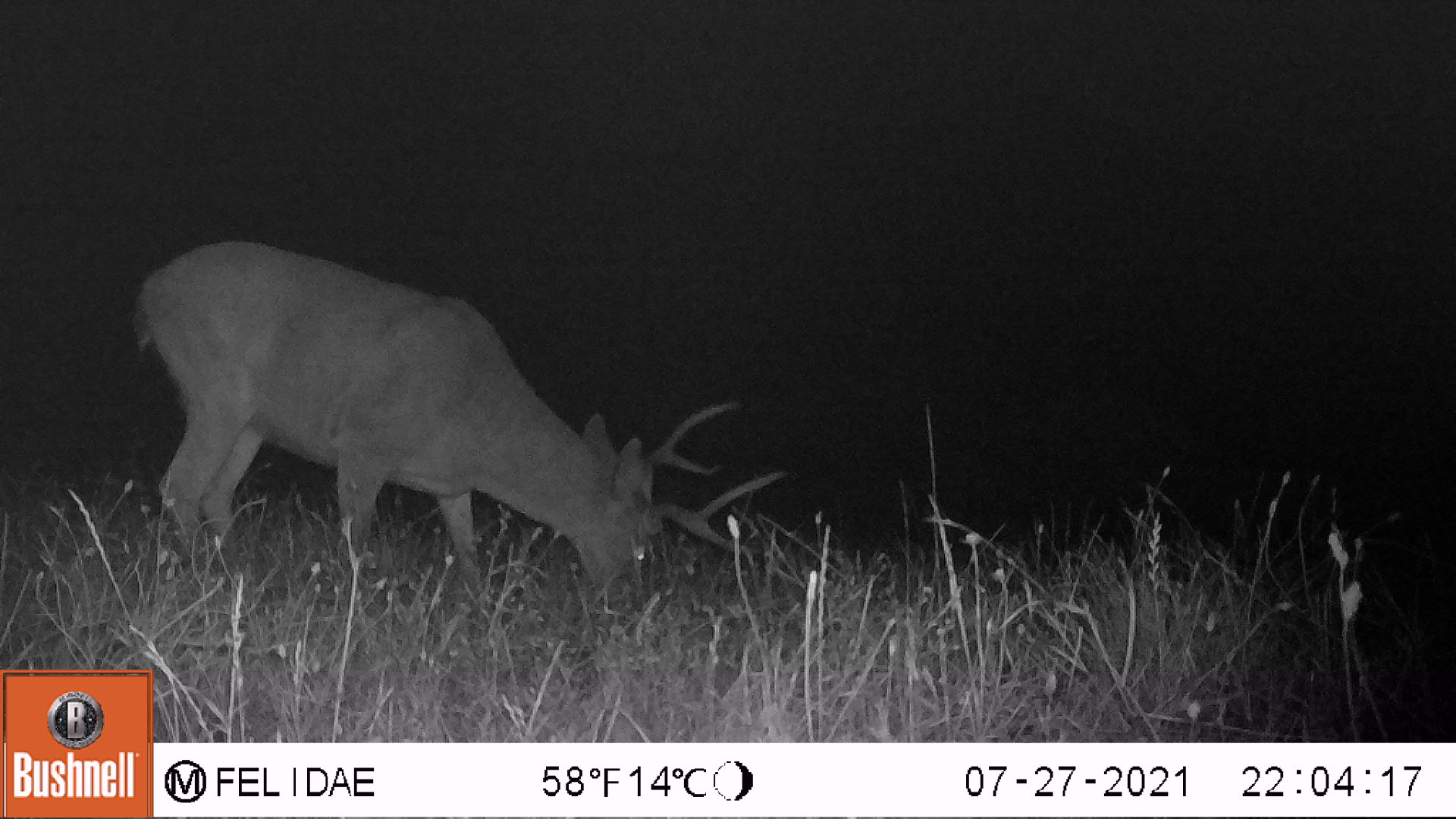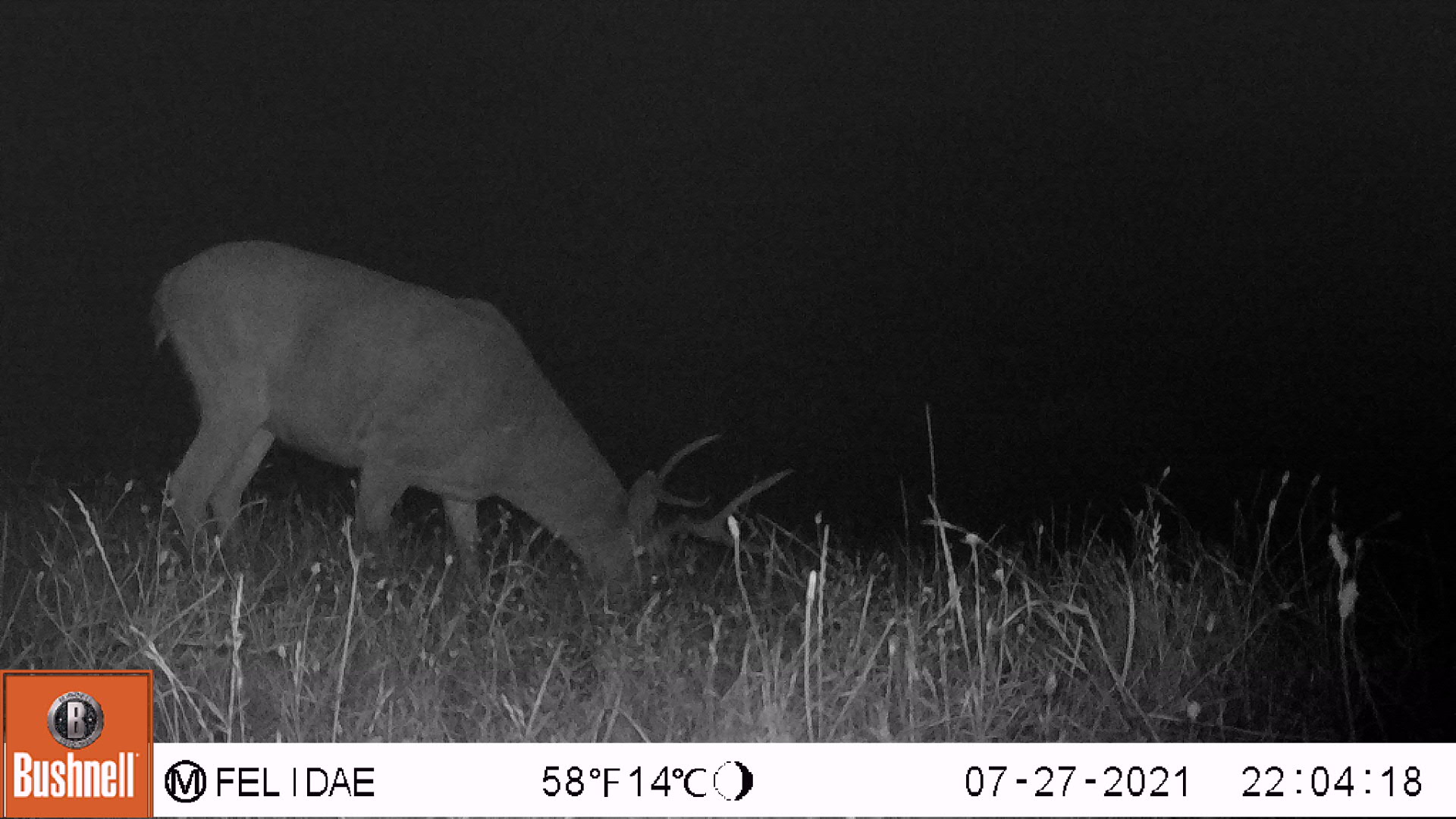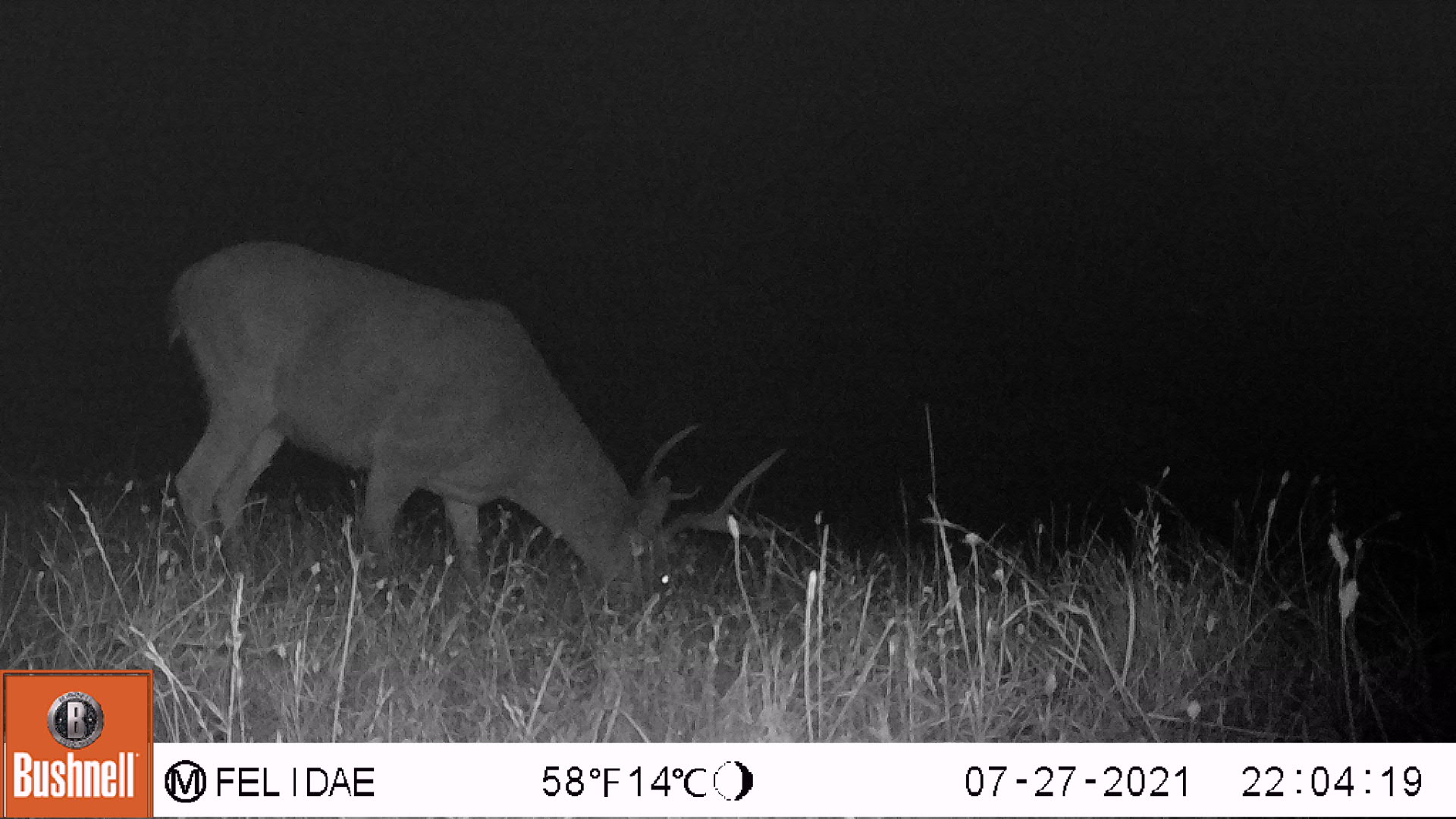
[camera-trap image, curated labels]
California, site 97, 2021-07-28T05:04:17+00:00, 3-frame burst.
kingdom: Animalia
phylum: Chordata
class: Mammalia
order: Artiodactyla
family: Cervidae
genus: Odocoileus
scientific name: Odocoileus hemionus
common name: mule deer